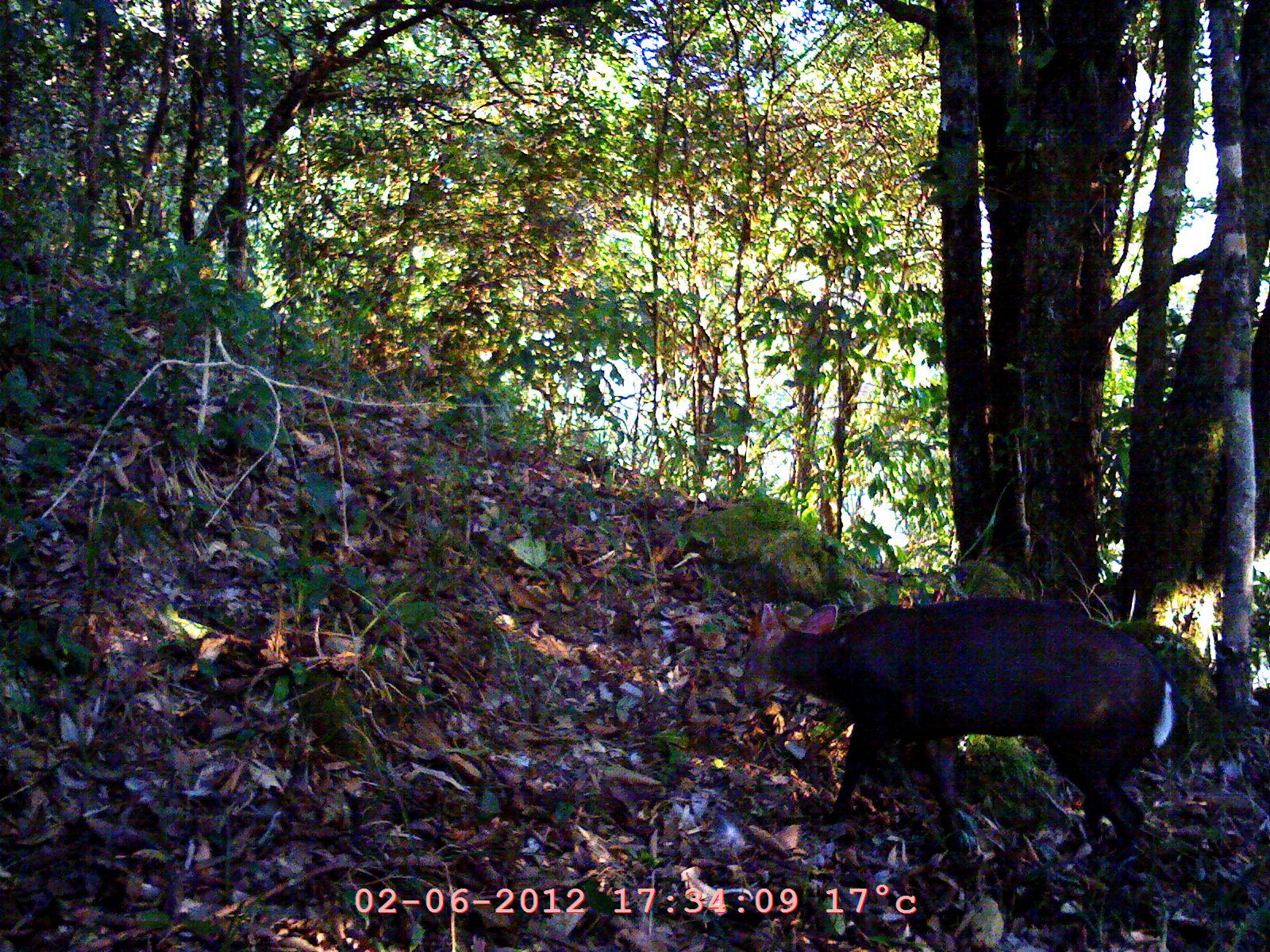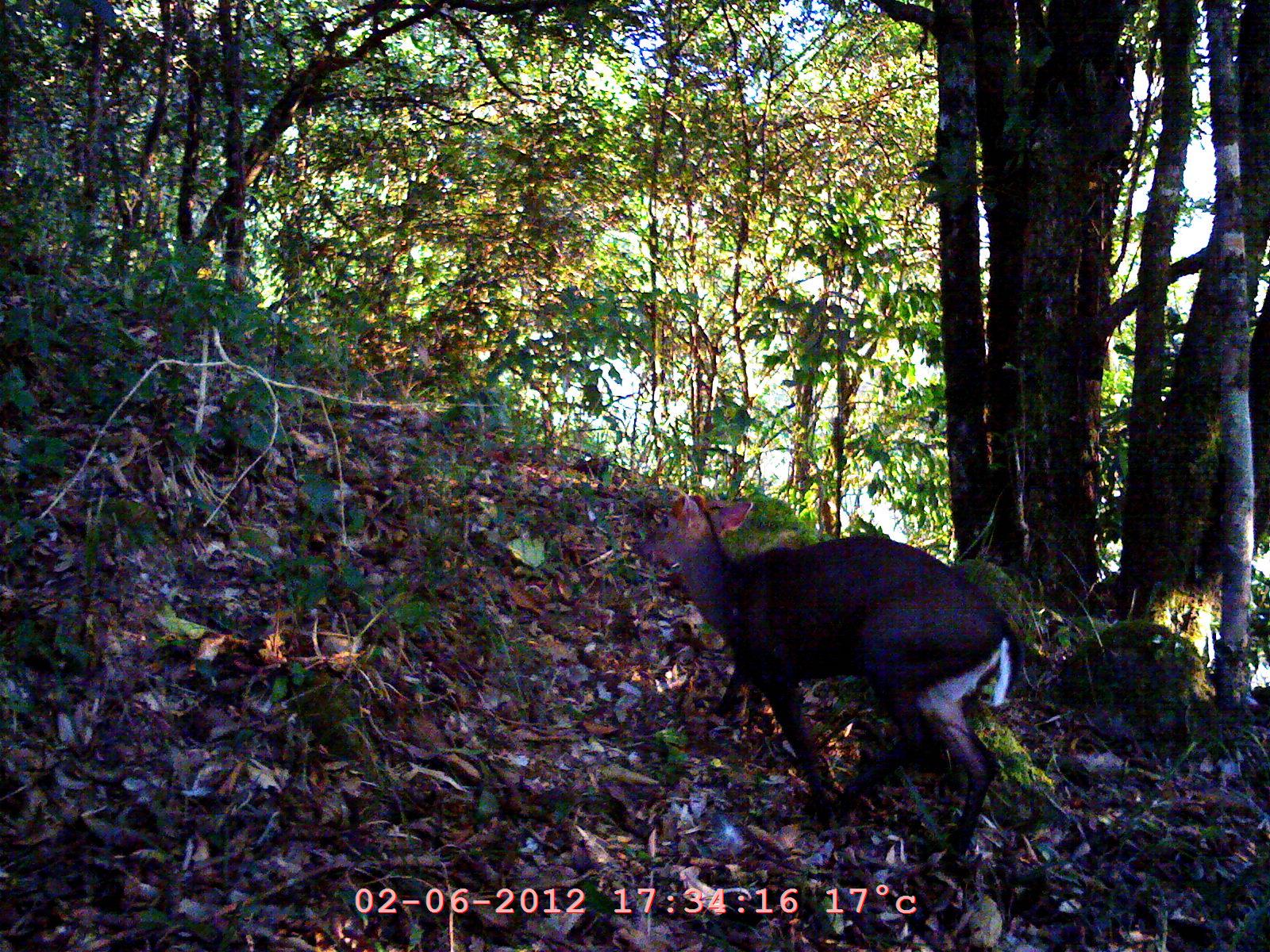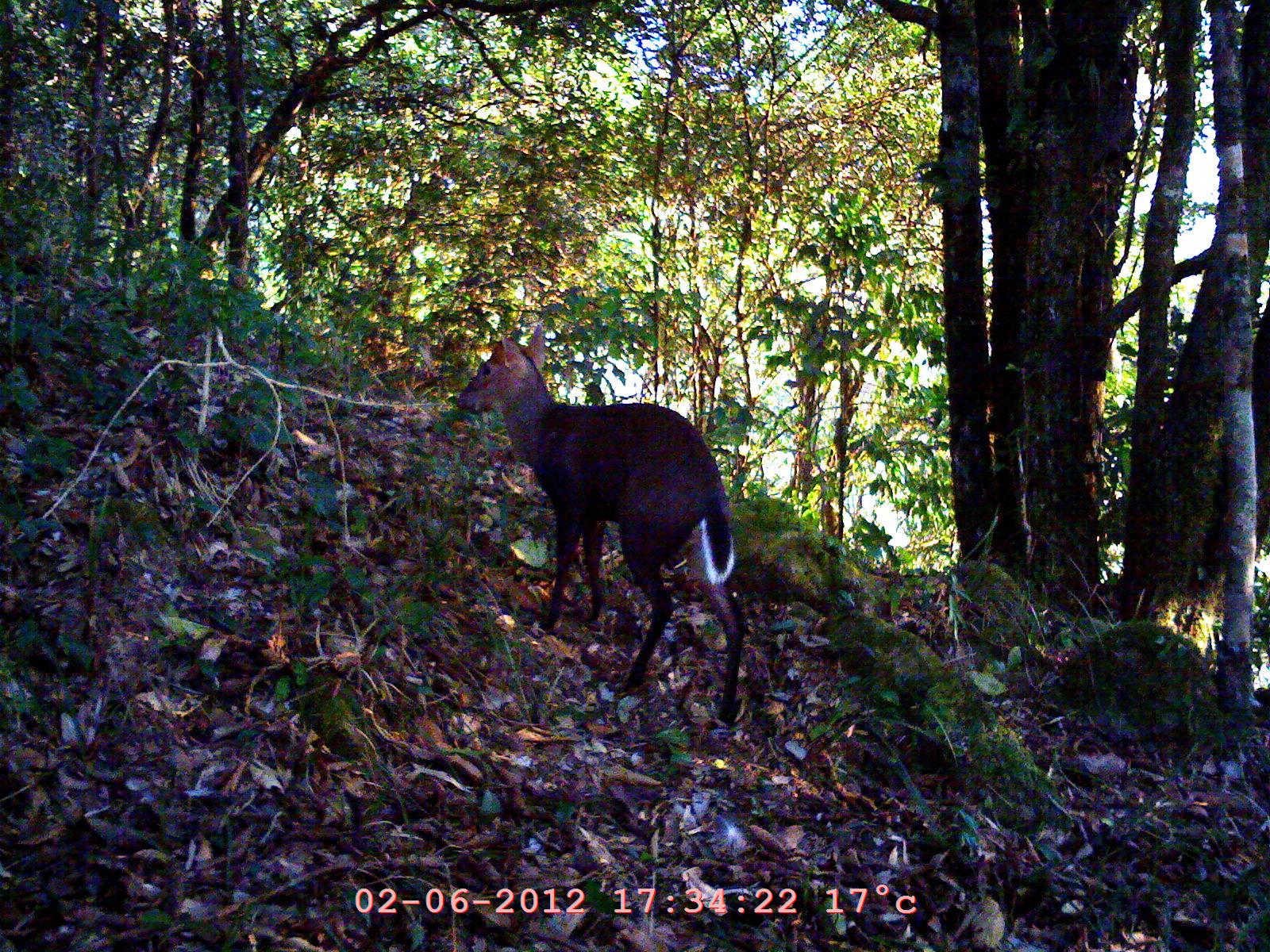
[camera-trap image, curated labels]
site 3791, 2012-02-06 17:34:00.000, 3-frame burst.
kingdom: Animalia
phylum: Chordata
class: Mammalia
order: Artiodactyla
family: Cervidae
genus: Muntiacus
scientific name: Muntiacus muntjak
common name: southern red muntjac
Muntiacus muntjak (southern red muntjac), count 1.